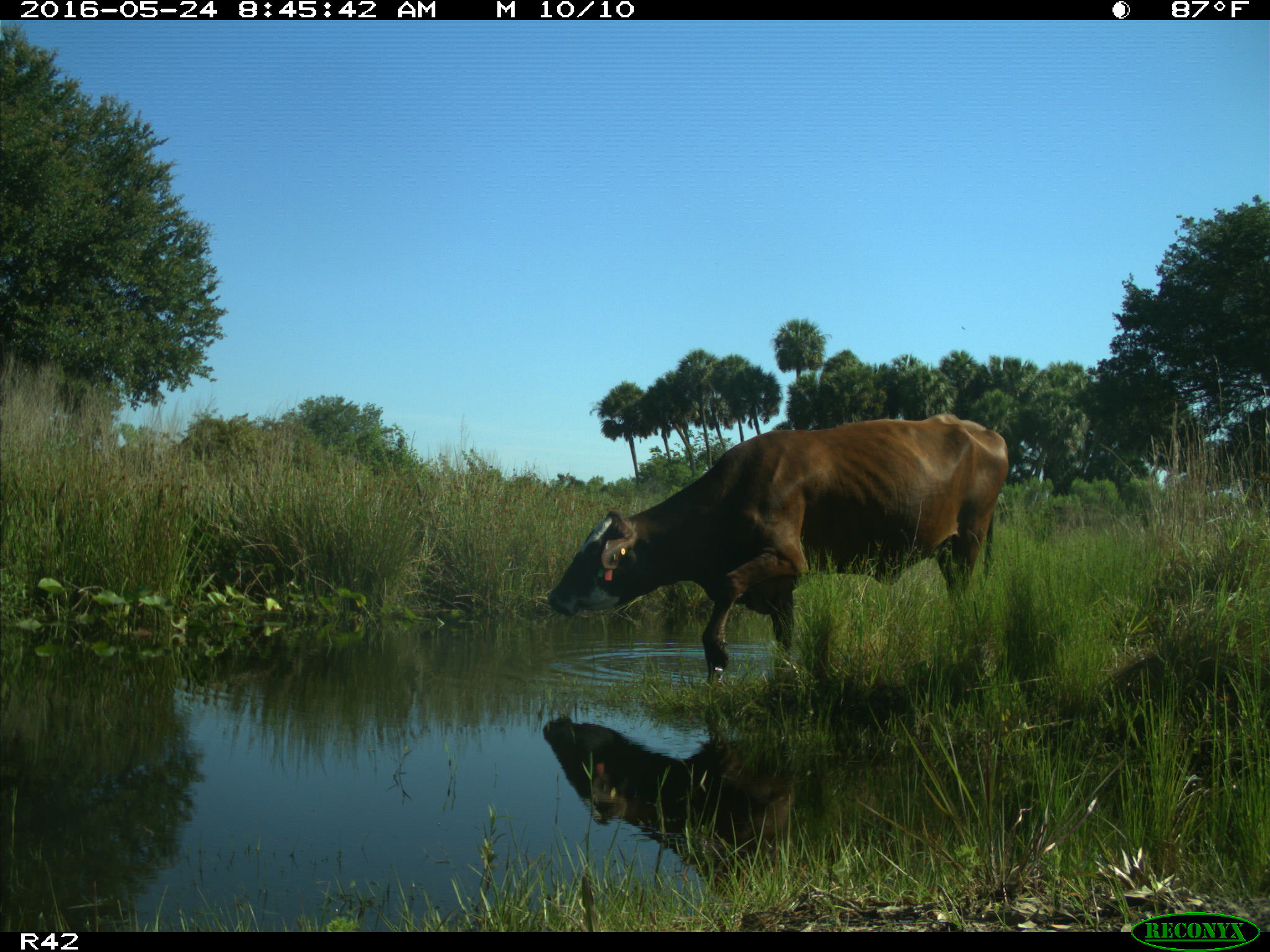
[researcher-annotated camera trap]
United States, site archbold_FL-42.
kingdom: Animalia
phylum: Chordata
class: Mammalia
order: Artiodactyla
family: Bovidae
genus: Bos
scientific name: Bos taurus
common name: domestic cow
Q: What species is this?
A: Bos taurus (domestic cow).